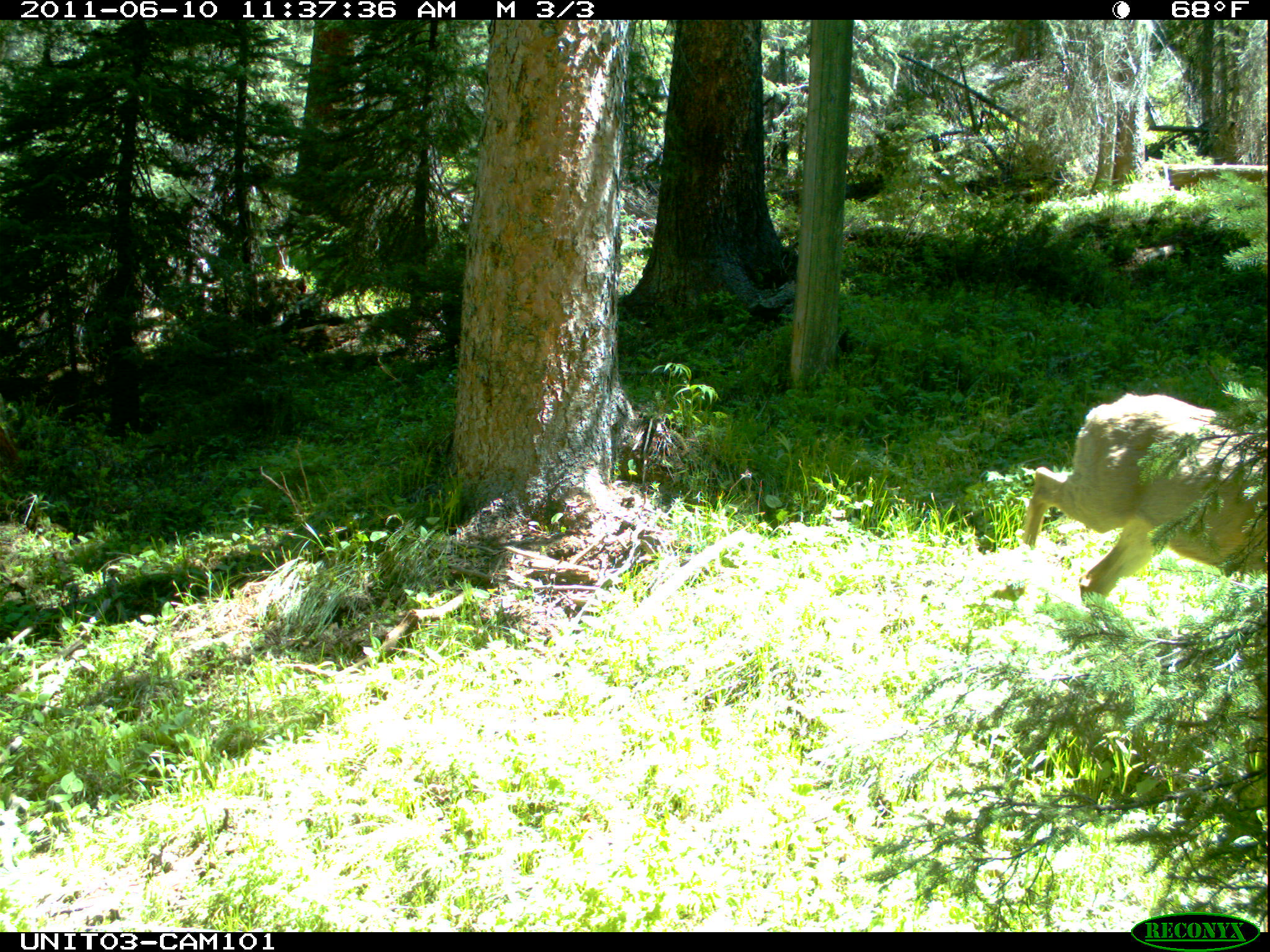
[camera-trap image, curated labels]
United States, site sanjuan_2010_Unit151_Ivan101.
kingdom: Animalia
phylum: Chordata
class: Mammalia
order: Artiodactyla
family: Cervidae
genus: Odocoileus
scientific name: Odocoileus hemionus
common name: mule deer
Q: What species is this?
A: Odocoileus hemionus (mule deer).